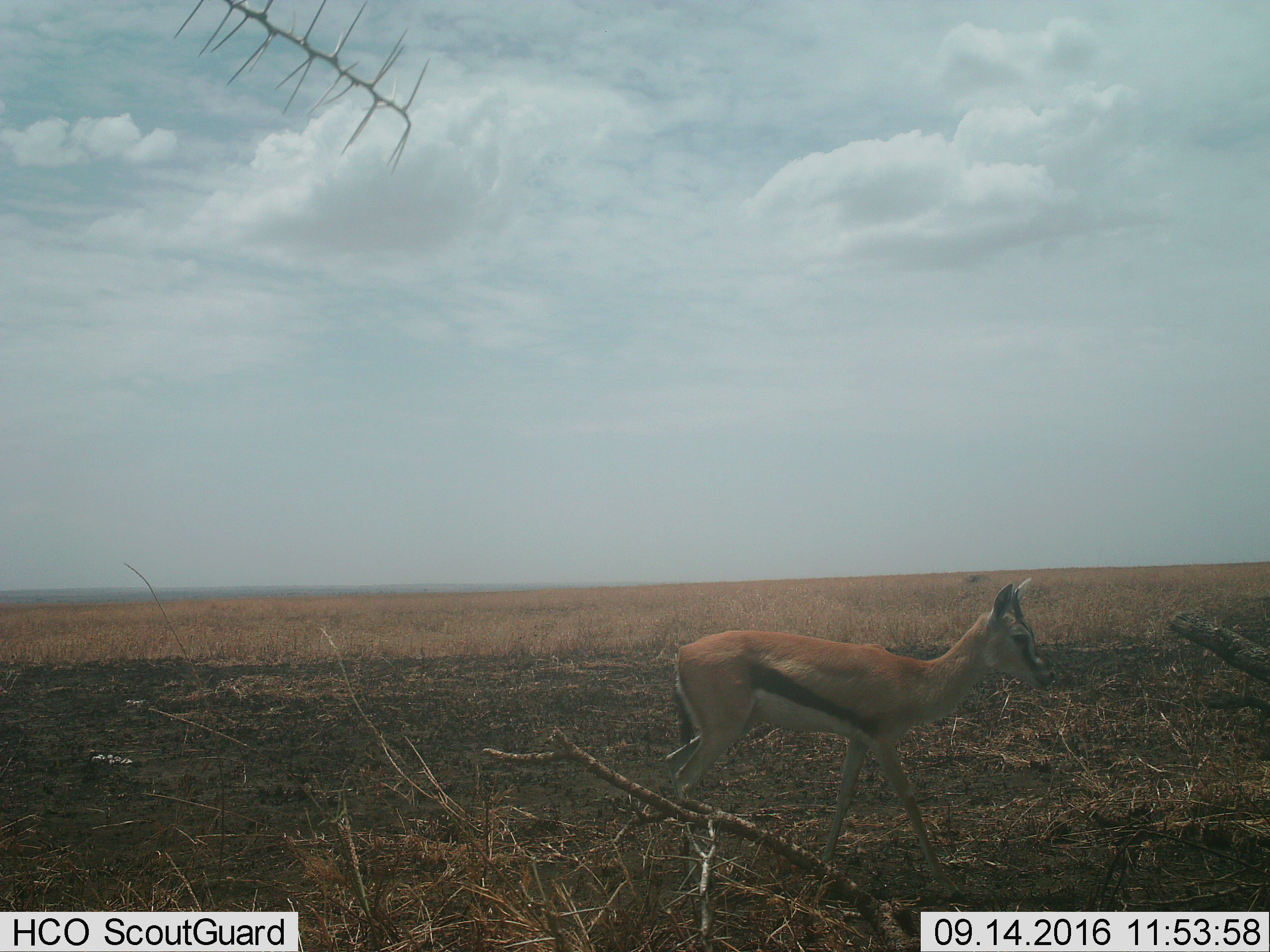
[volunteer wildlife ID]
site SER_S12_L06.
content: unidentified animal